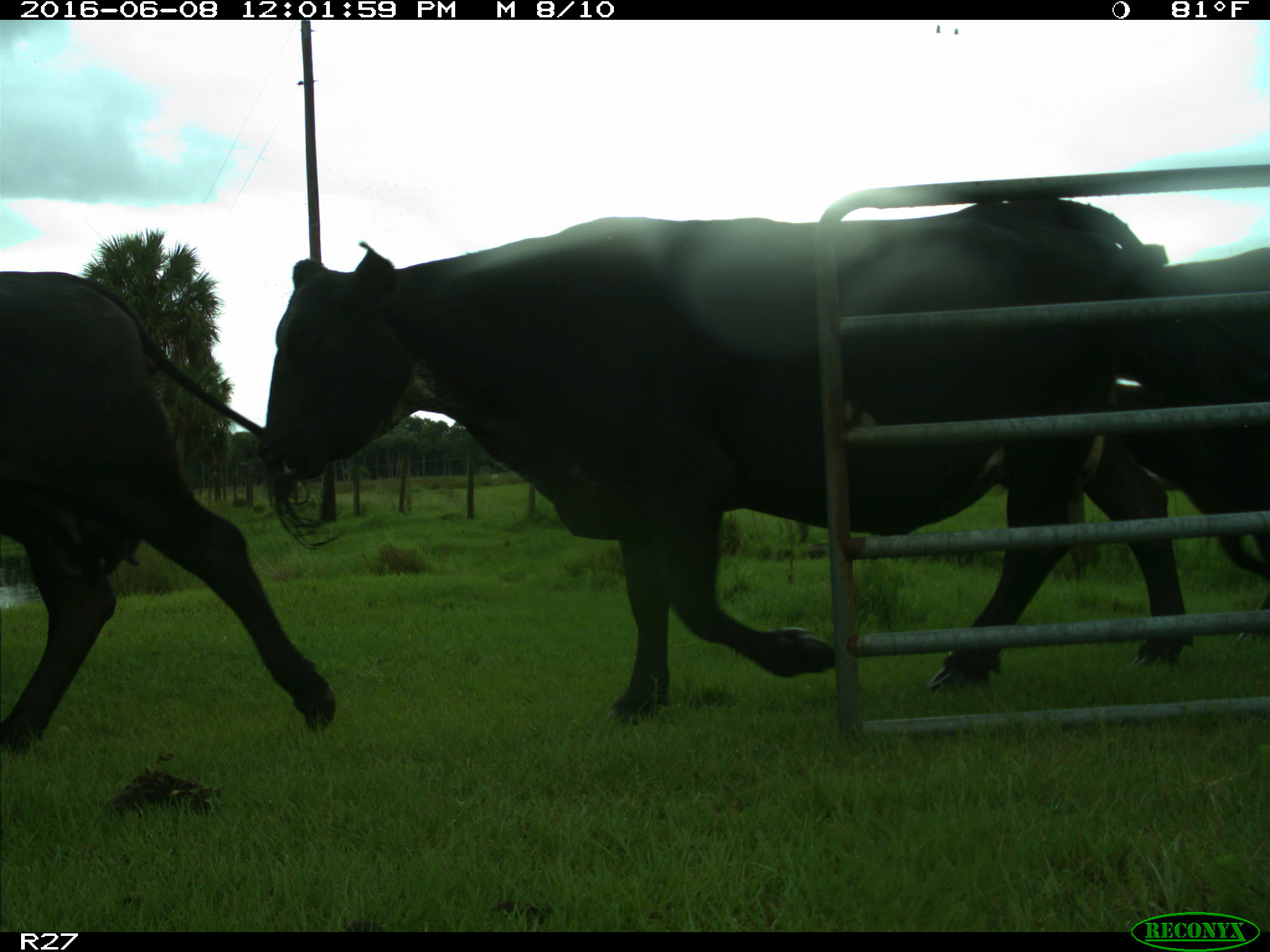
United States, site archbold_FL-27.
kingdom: Animalia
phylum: Chordata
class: Mammalia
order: Artiodactyla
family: Bovidae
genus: Bos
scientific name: Bos taurus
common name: domestic cow